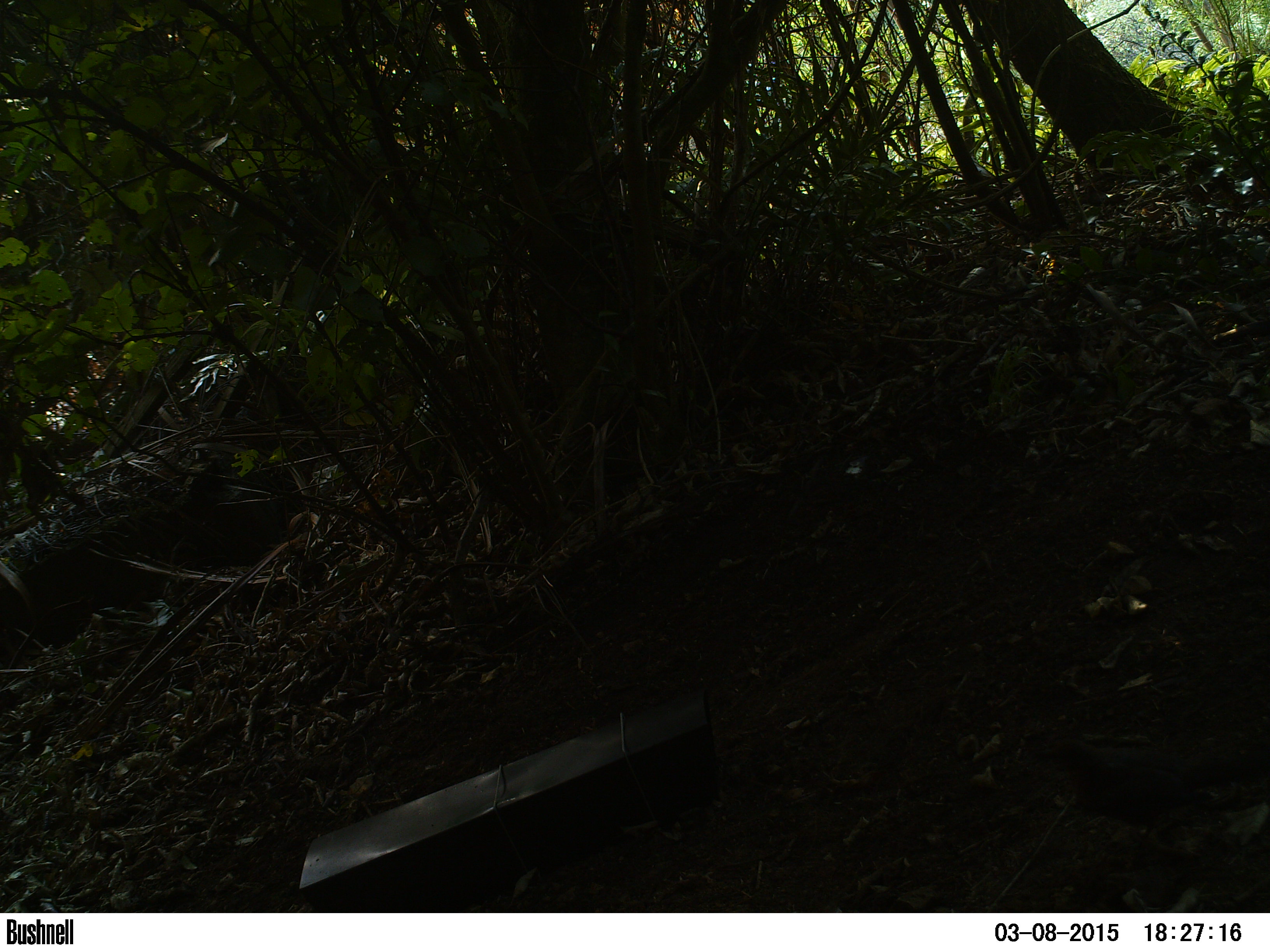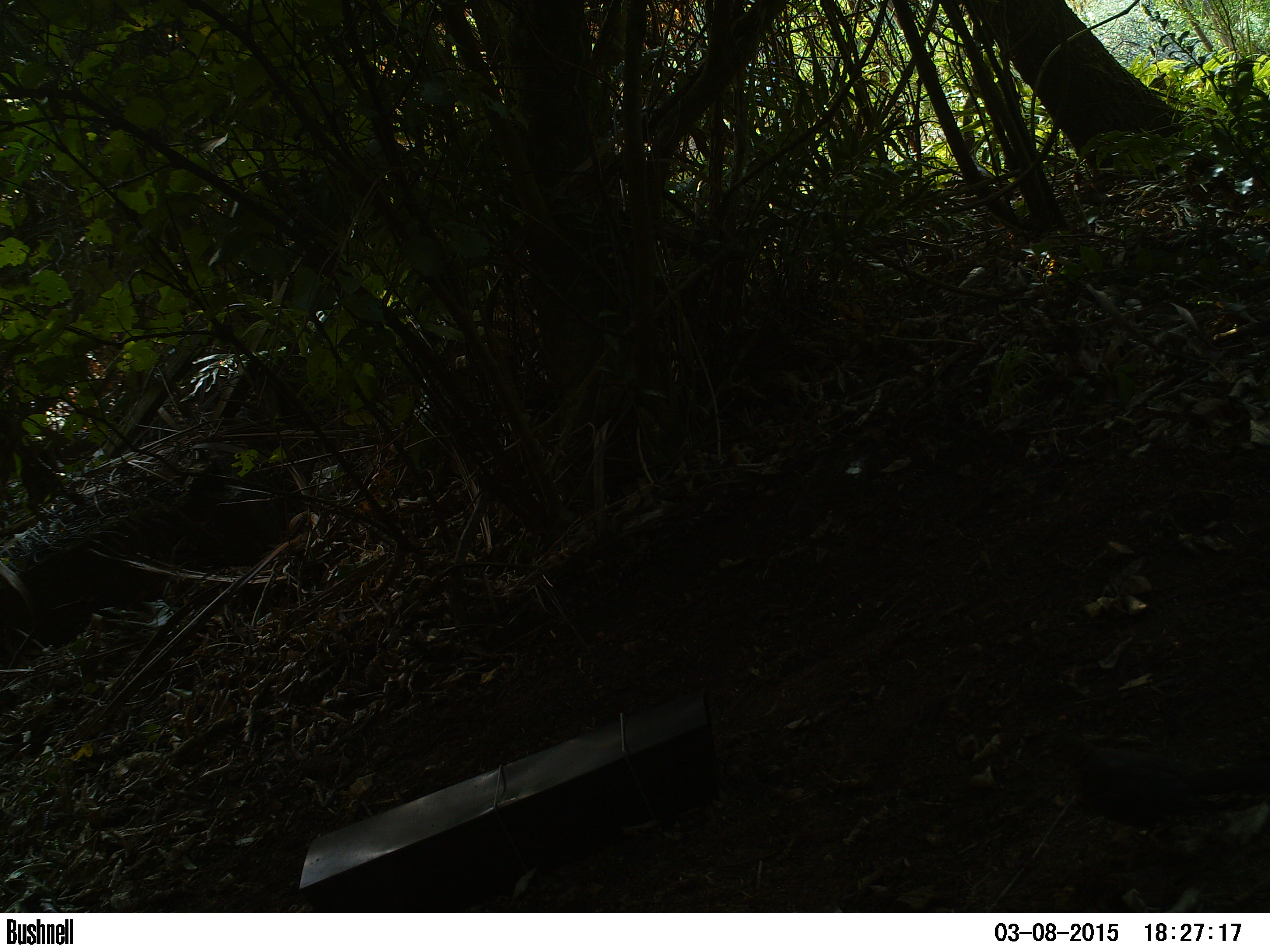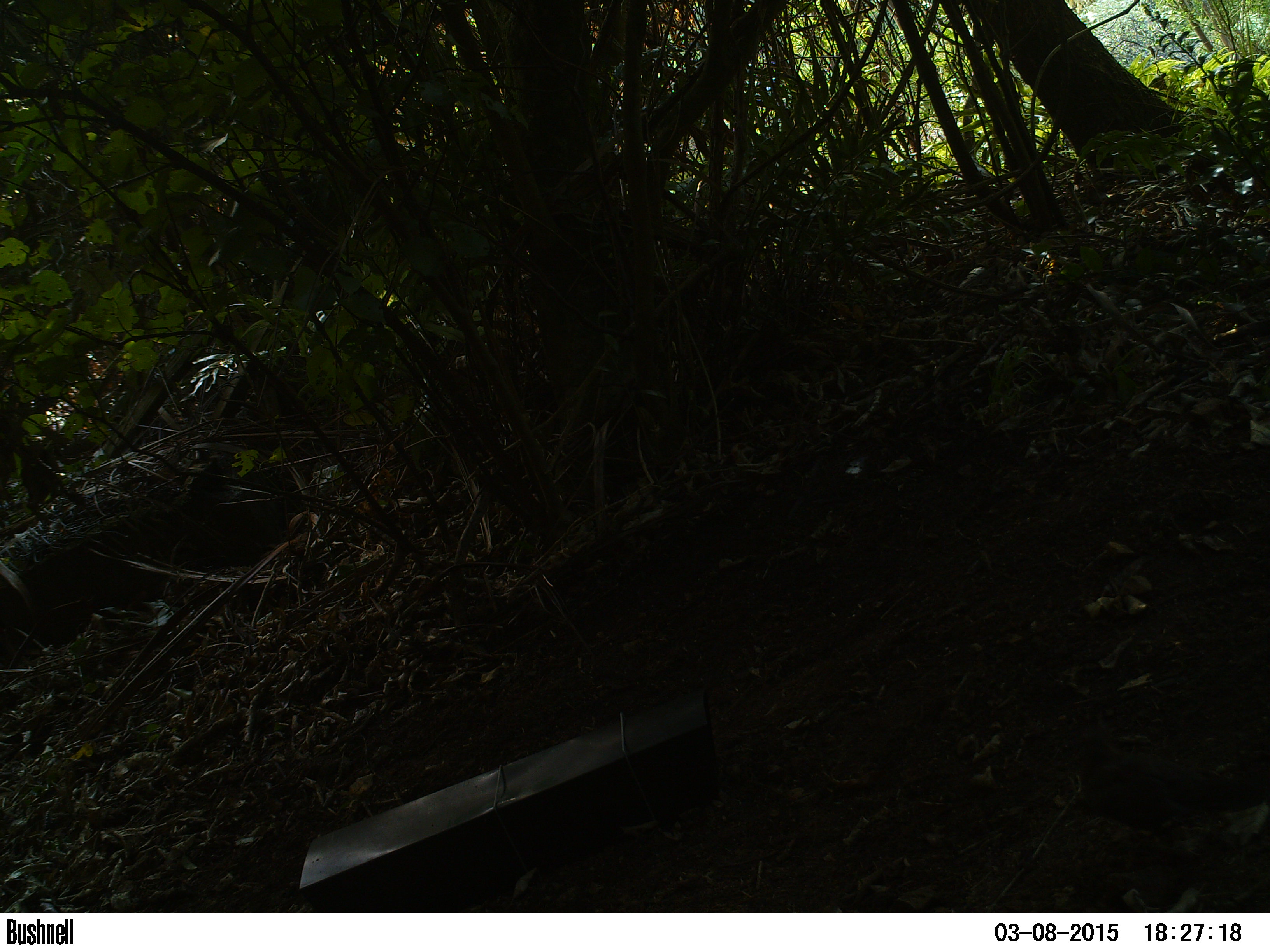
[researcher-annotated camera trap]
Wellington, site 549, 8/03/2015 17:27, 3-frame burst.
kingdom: Animalia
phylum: Chordata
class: Aves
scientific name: Aves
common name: bird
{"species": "bird (Aves)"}